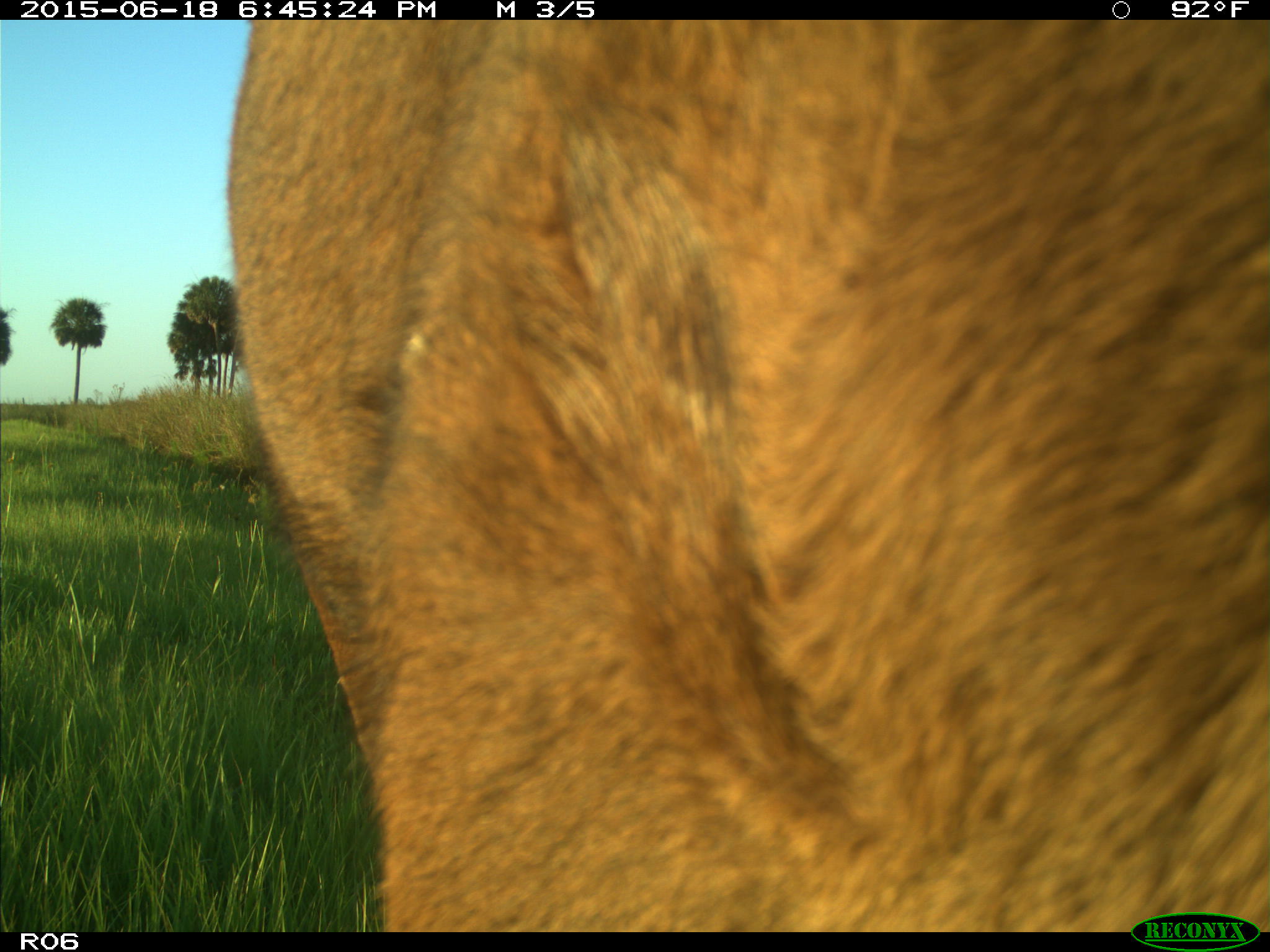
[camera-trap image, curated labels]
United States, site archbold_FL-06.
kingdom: Animalia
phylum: Chordata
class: Mammalia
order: Artiodactyla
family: Bovidae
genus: Bos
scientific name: Bos taurus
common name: domestic cow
Bos taurus (domestic cow).